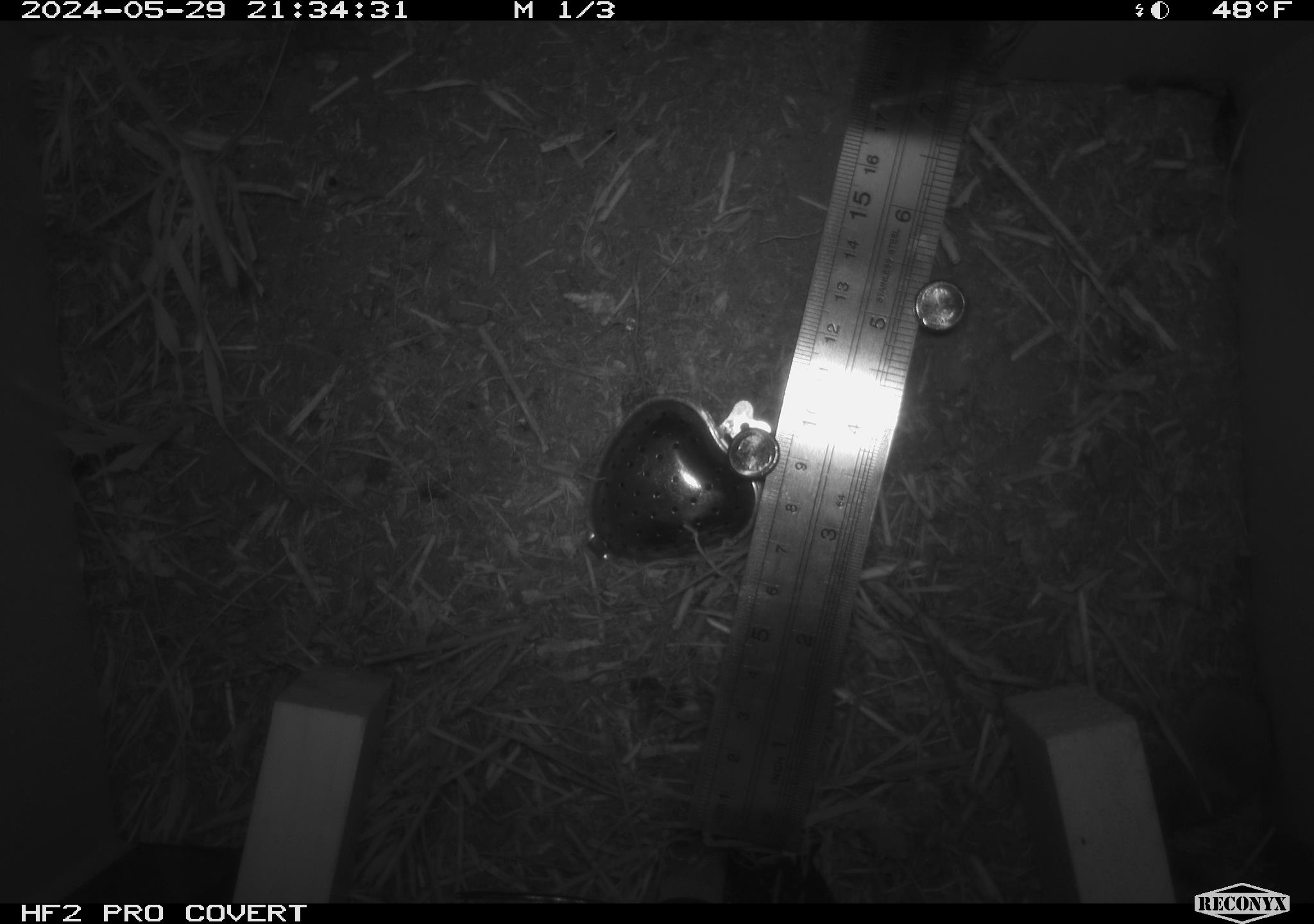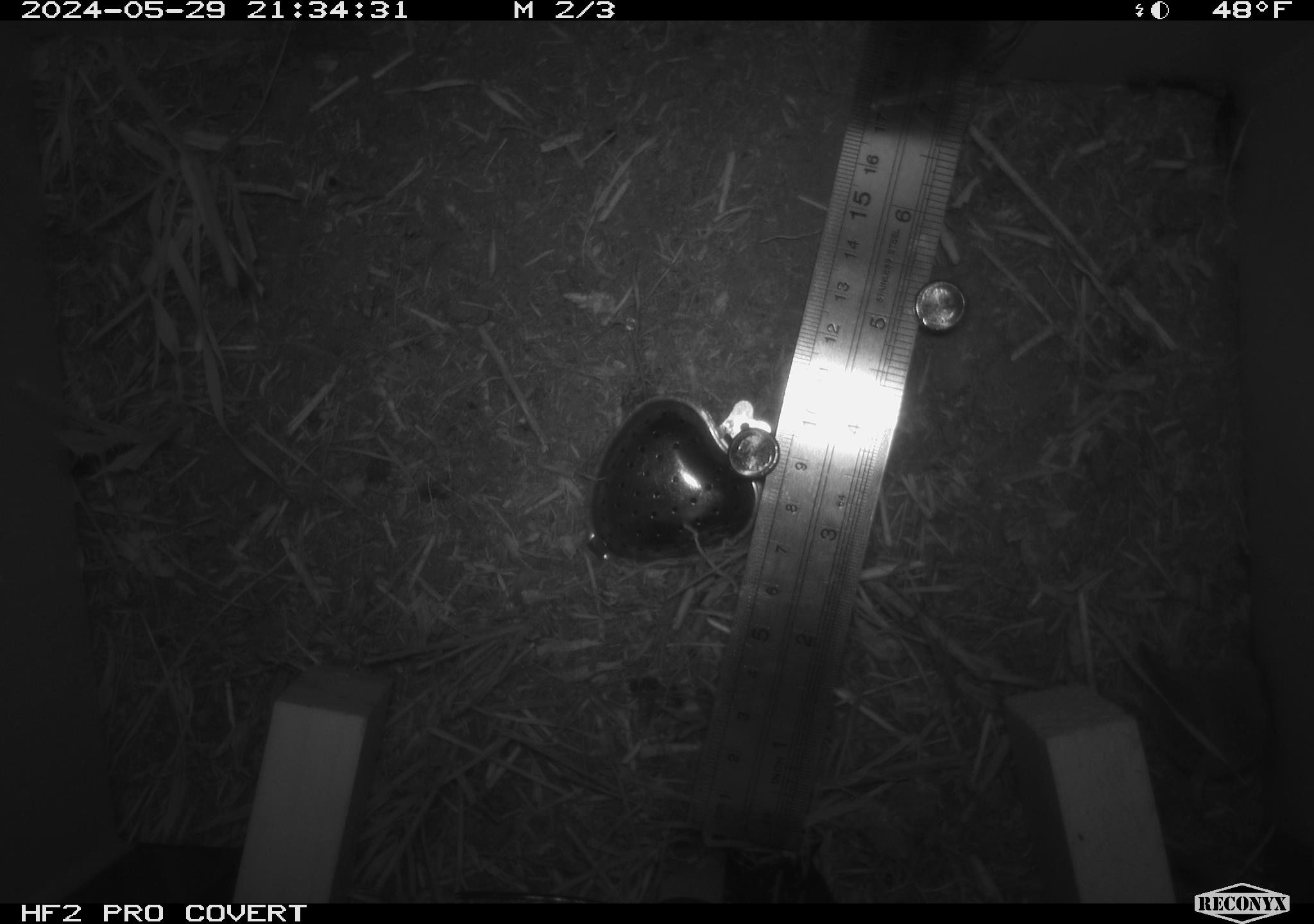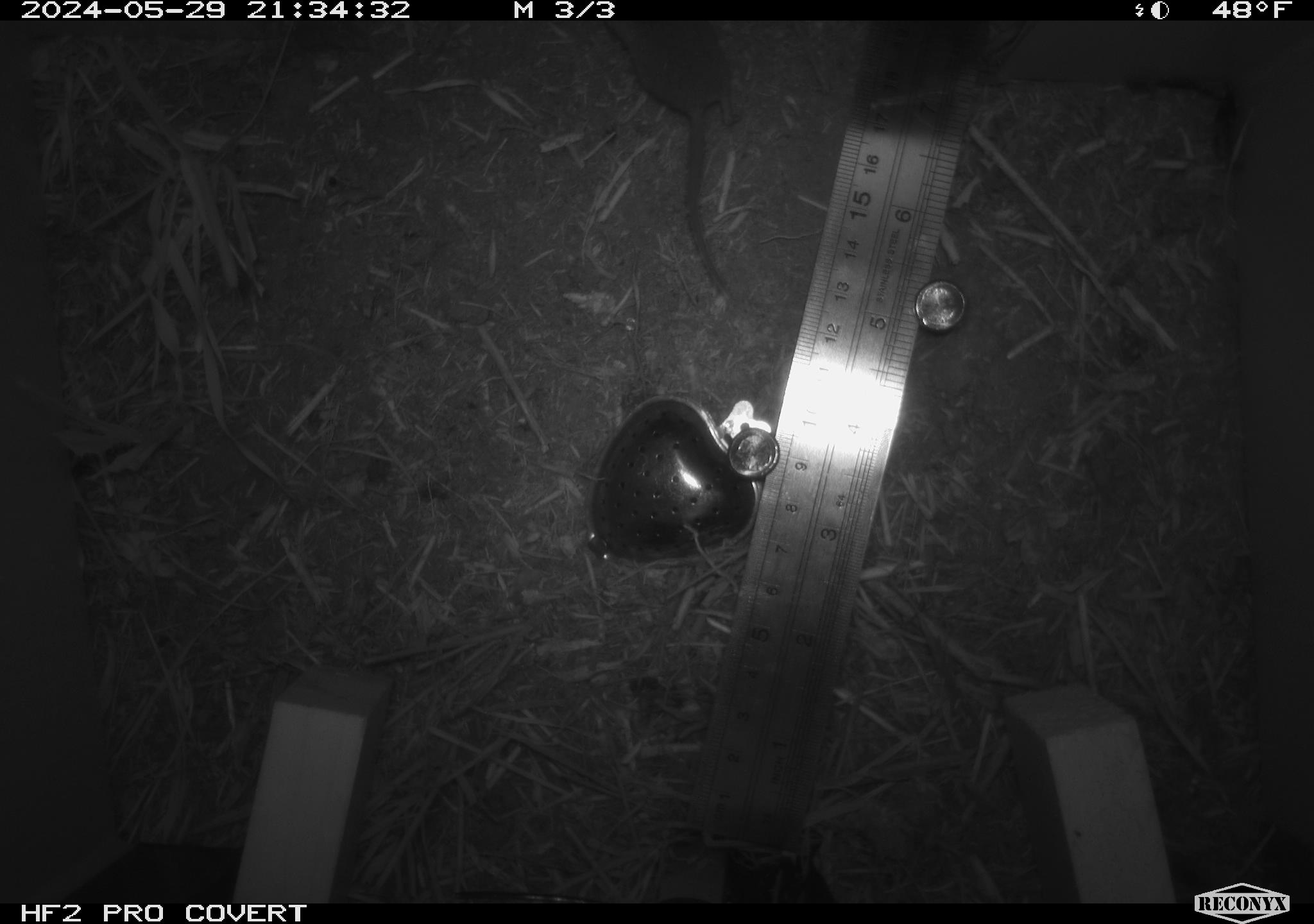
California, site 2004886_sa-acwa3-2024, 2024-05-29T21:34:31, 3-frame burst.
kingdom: Animalia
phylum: Chordata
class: Mammalia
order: Eulipotyphla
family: Soricidae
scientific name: Soricidae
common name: shrews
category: soricidae family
Soricidae family (shrews) (Soricidae).